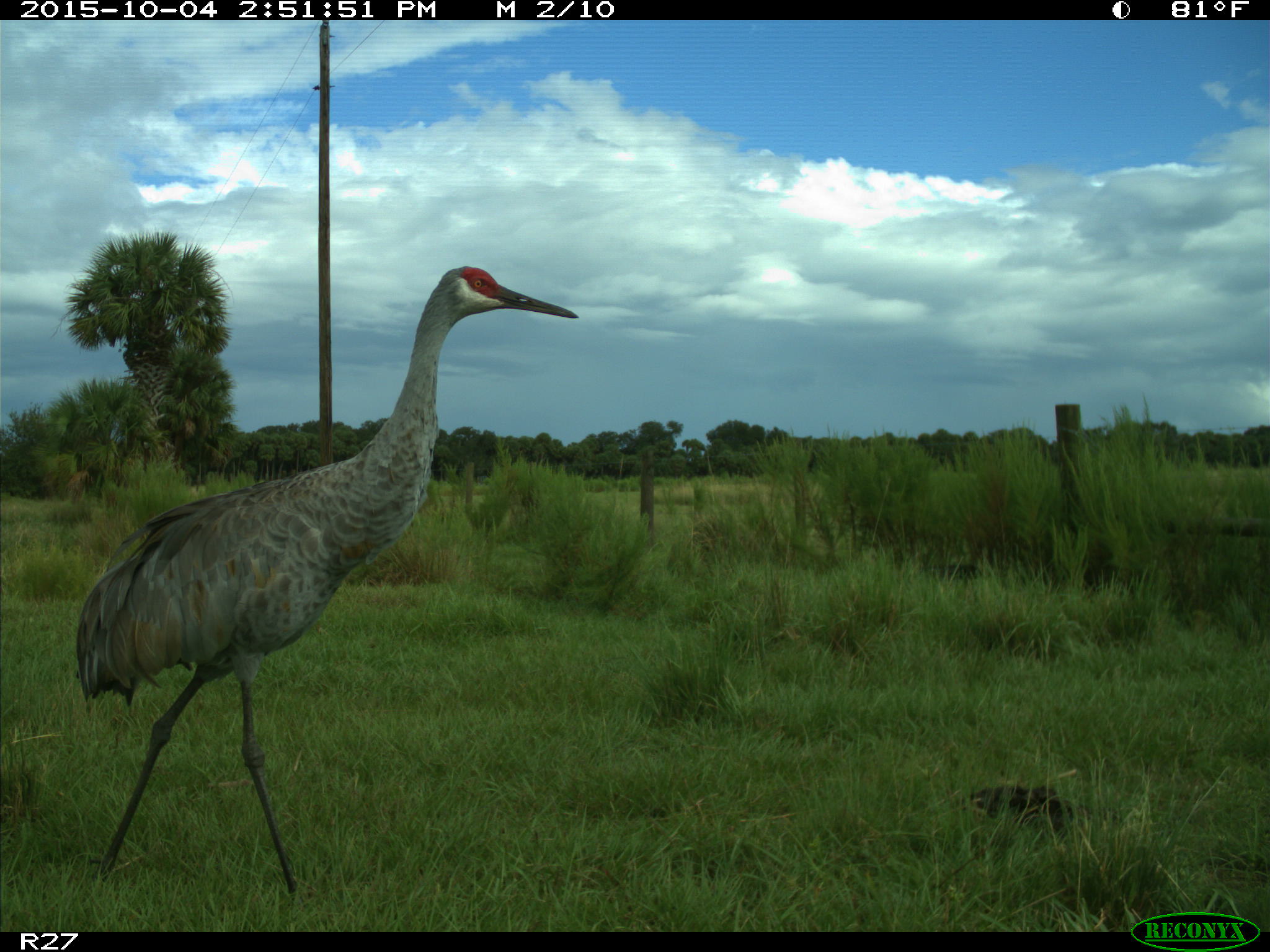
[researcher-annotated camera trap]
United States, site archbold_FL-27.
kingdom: Animalia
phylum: Chordata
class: Aves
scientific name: Aves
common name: birds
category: unidentified bird